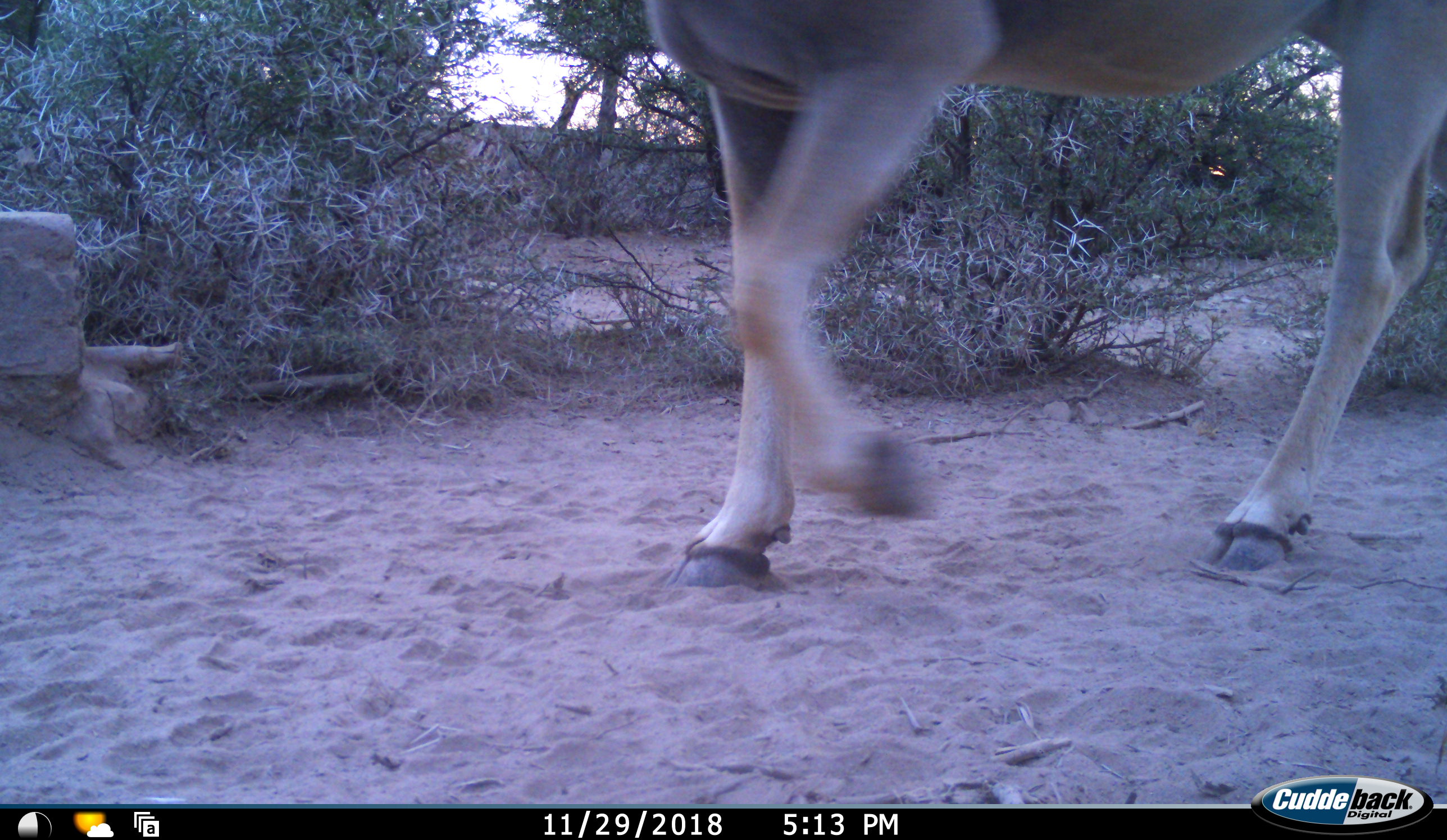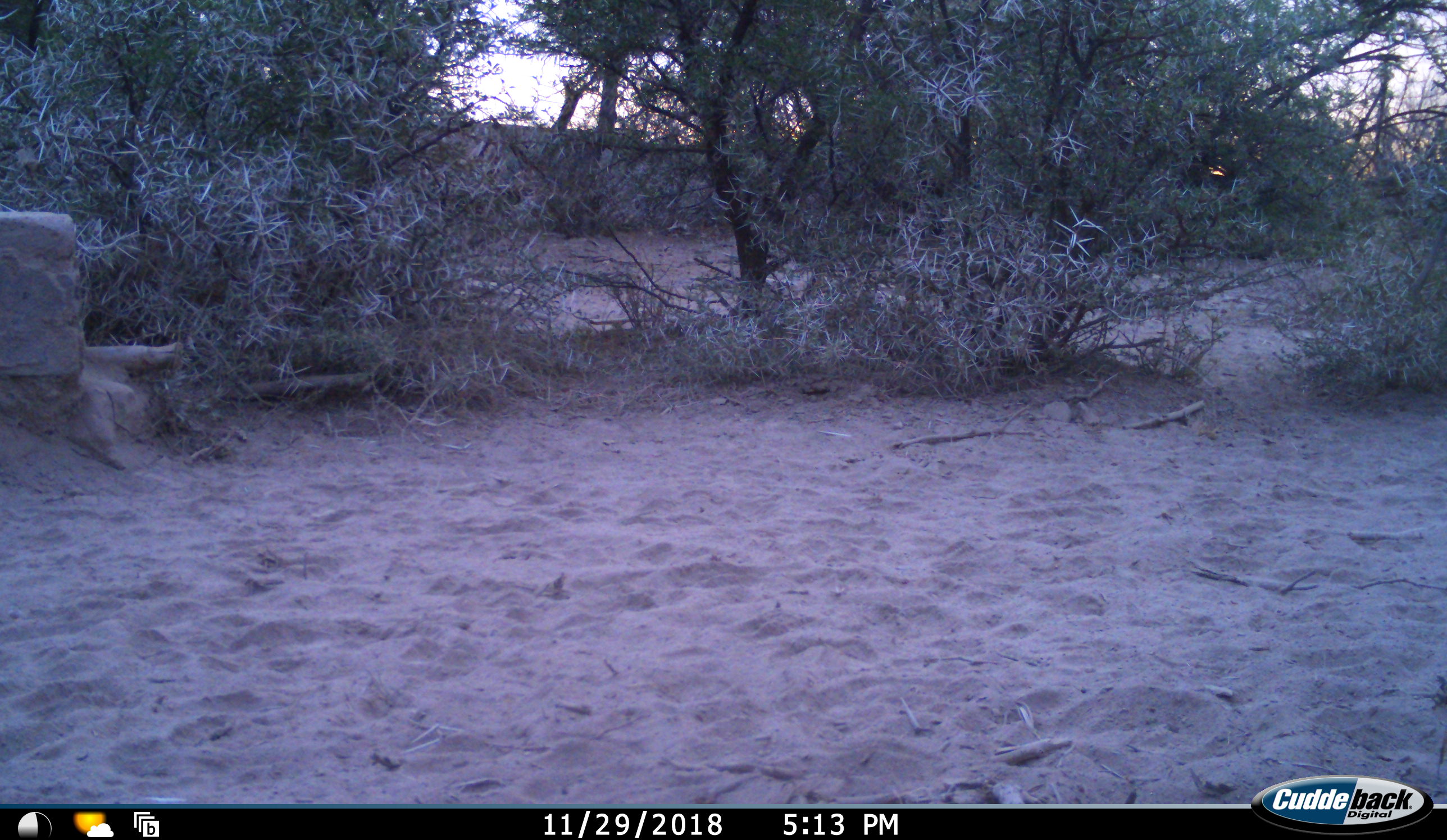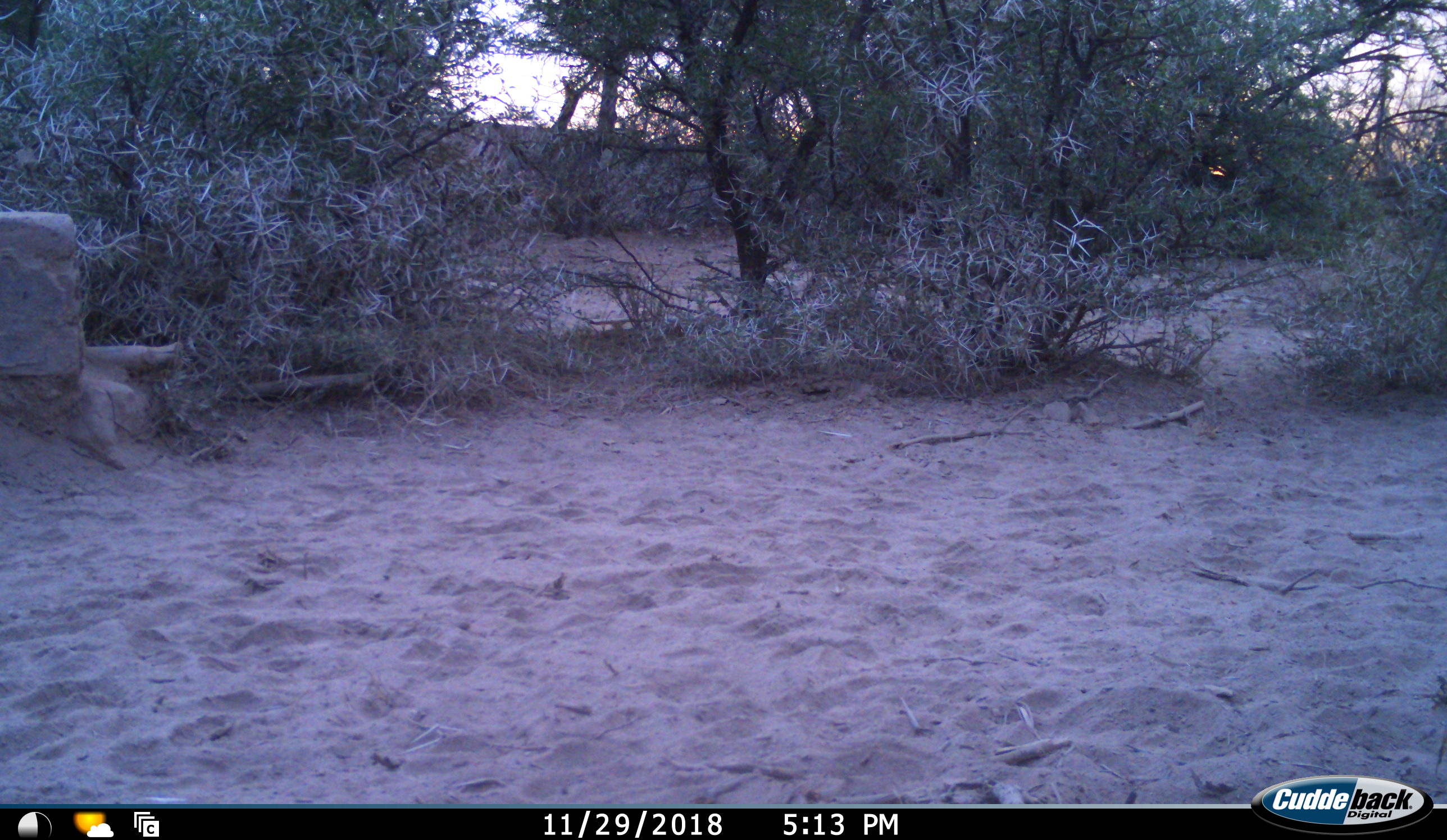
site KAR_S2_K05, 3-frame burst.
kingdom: Animalia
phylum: Chordata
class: Mammalia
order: Artiodactyla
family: Bovidae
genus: Tragelaphus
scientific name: Tragelaphus oryx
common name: eland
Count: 1.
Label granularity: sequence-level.